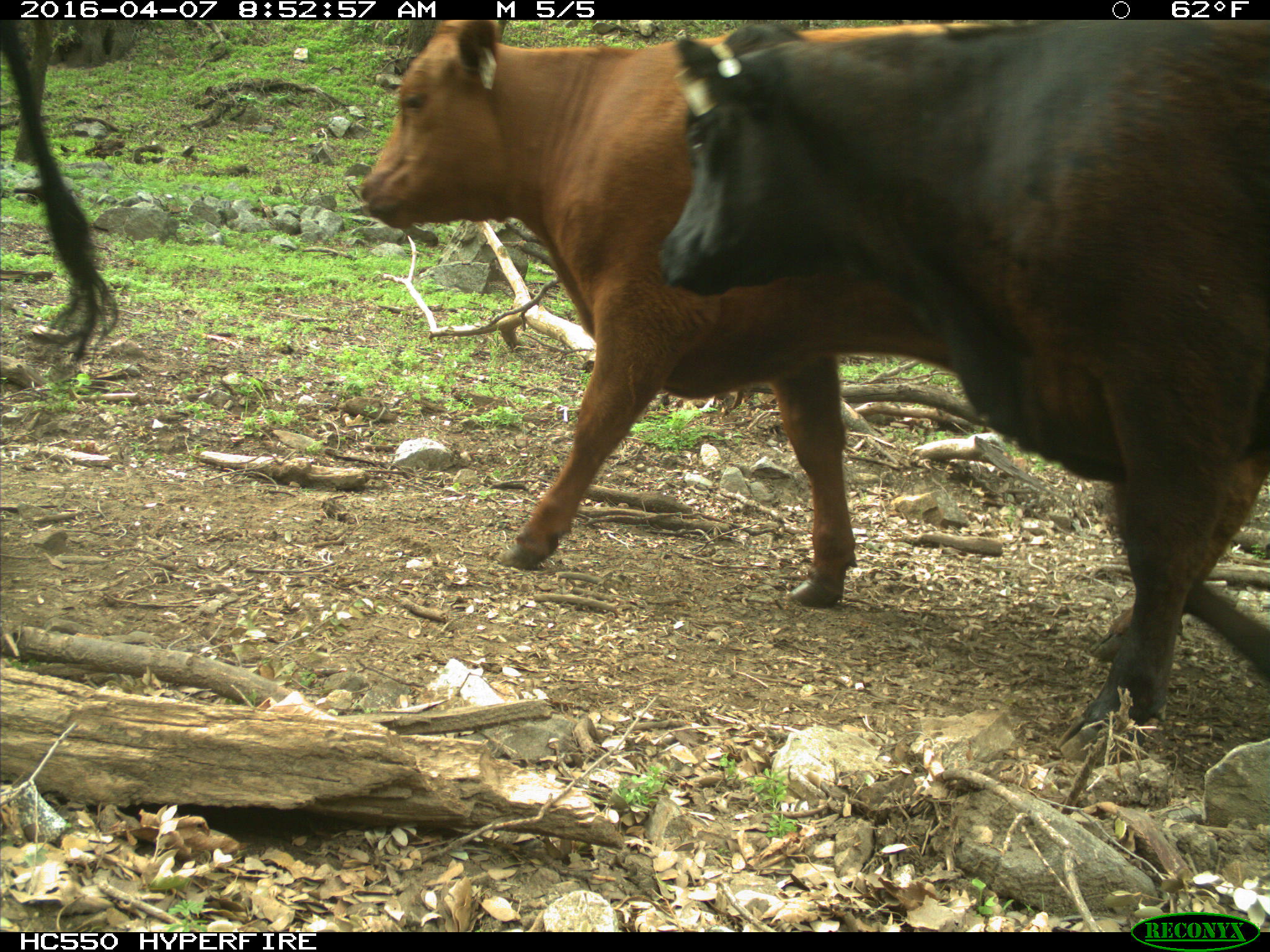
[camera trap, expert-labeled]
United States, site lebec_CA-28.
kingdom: Animalia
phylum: Chordata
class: Mammalia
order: Artiodactyla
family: Bovidae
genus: Bos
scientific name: Bos taurus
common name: domestic cow